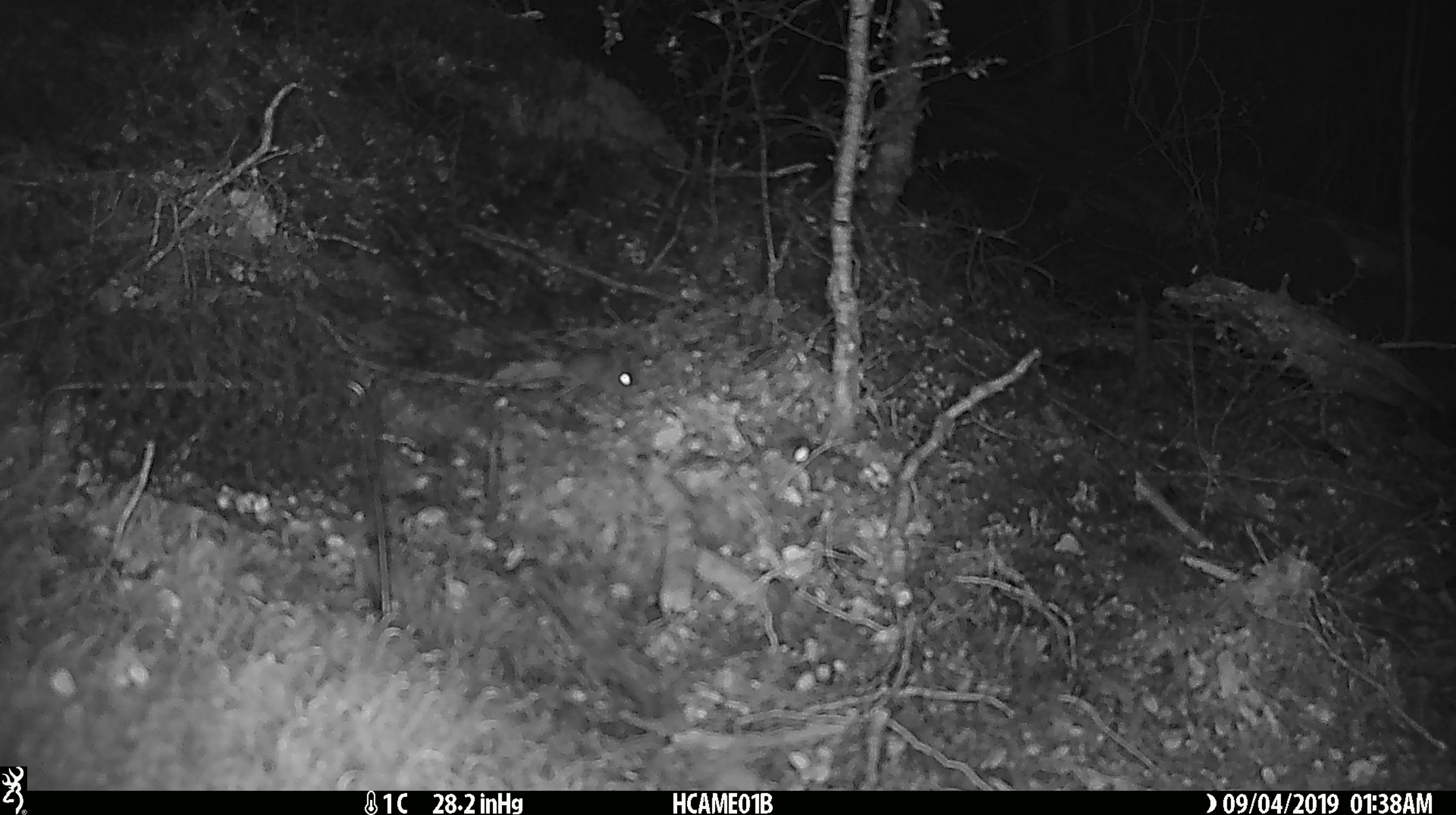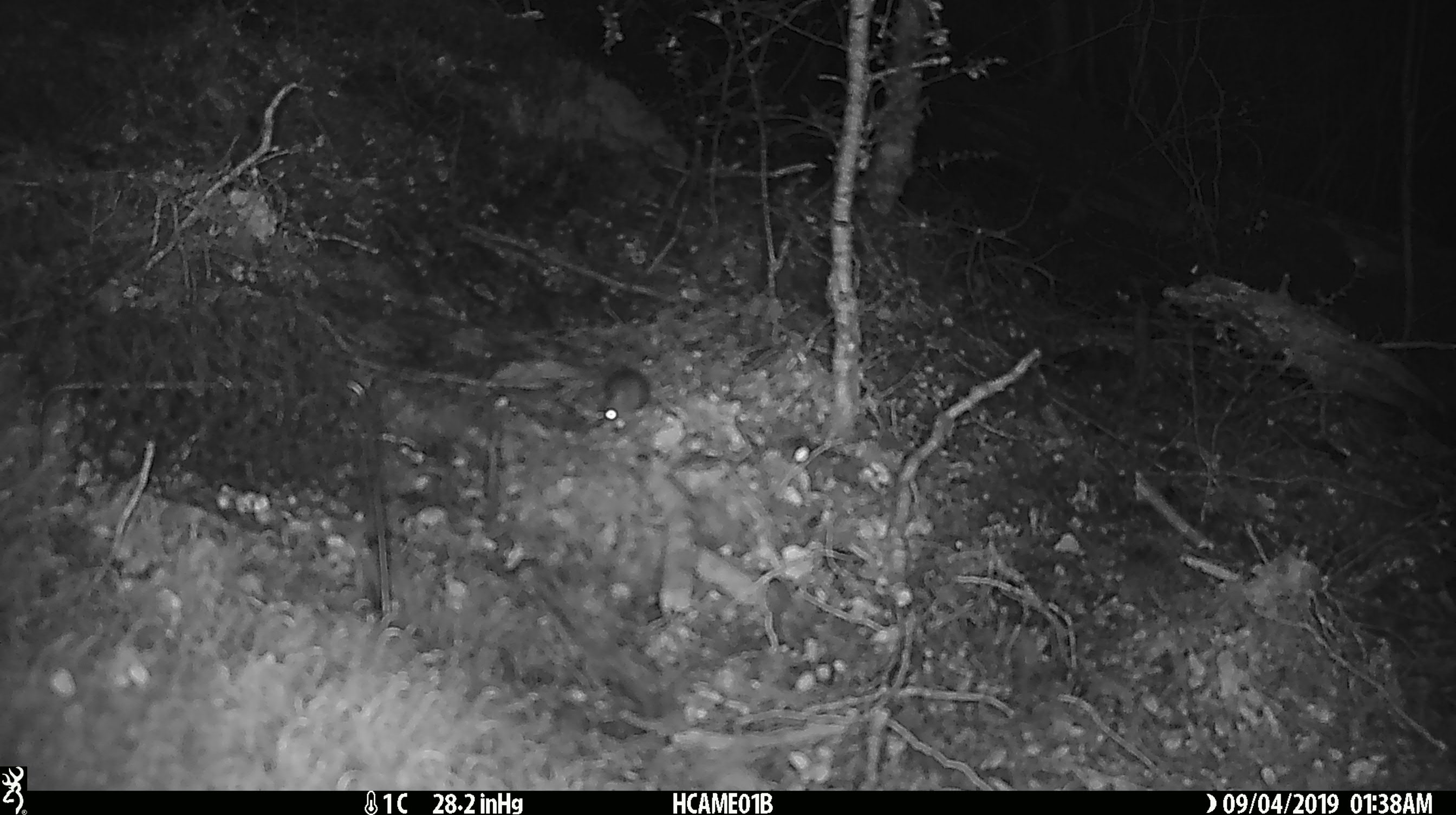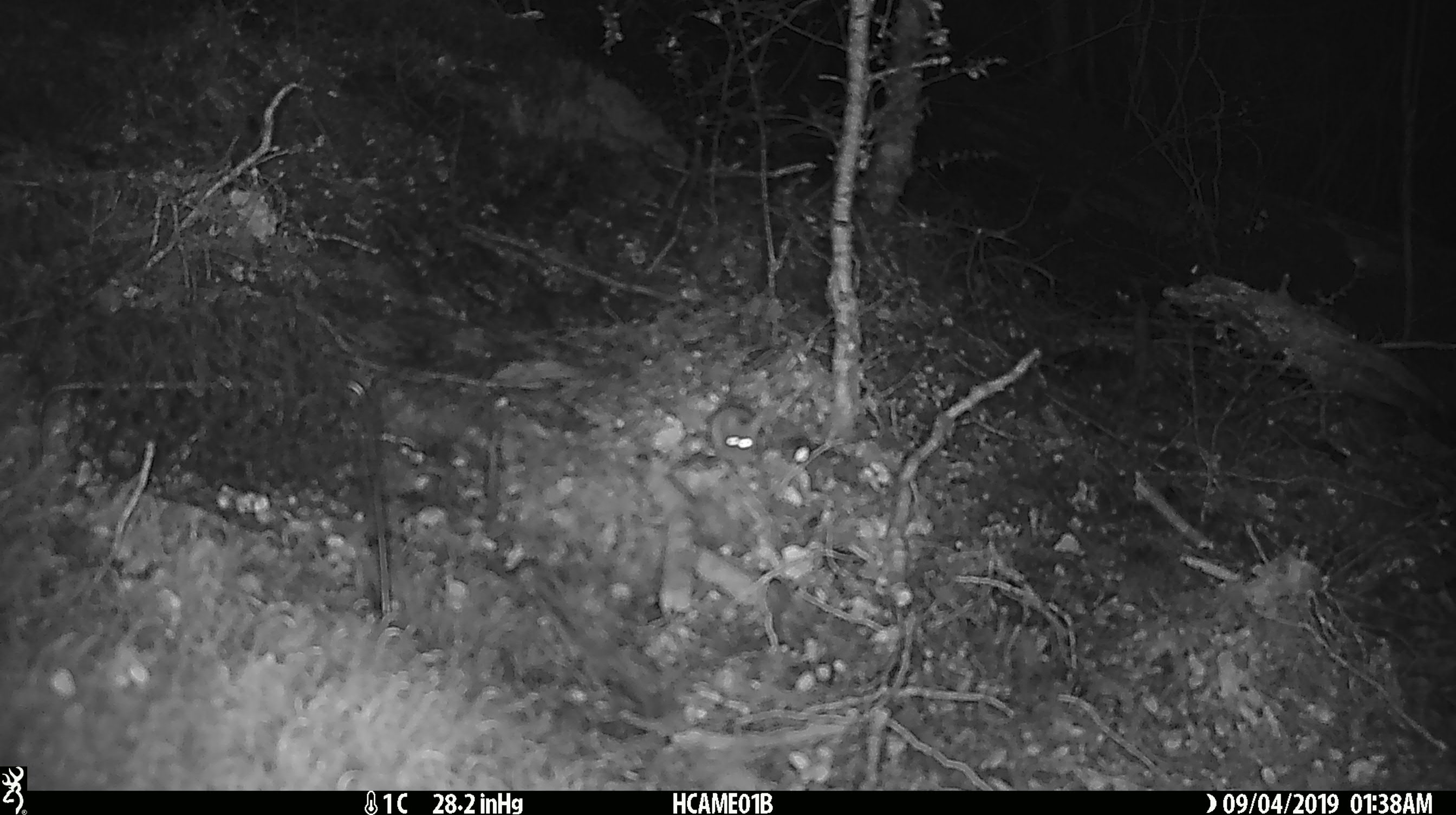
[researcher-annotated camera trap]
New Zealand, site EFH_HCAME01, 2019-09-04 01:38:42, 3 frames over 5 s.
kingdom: Animalia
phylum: Chordata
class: Mammalia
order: Rodentia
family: Muridae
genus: Mus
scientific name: Mus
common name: mouse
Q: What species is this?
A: Mouse (Mus).